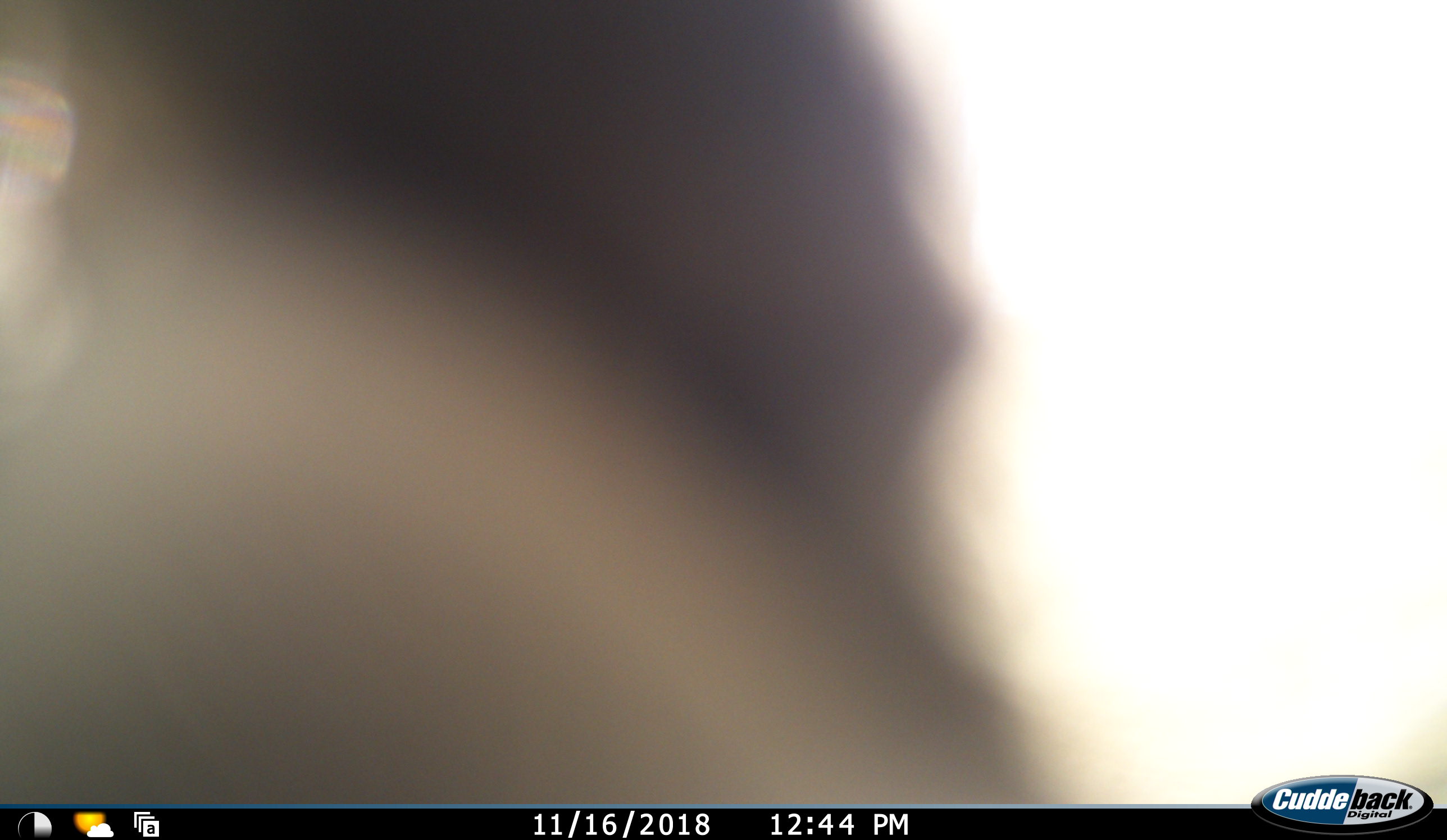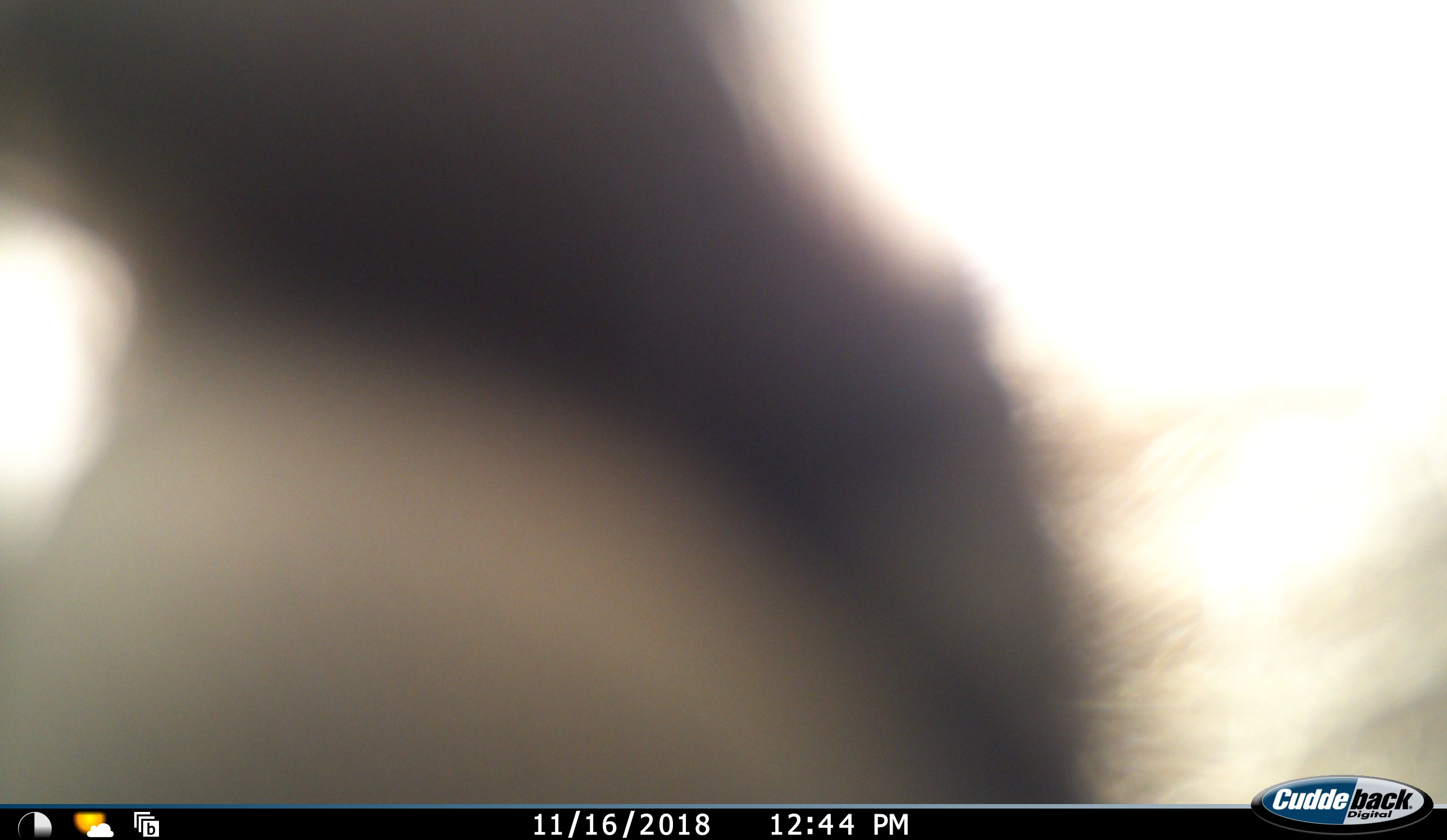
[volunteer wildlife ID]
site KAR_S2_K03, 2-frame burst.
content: unidentified animal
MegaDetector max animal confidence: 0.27